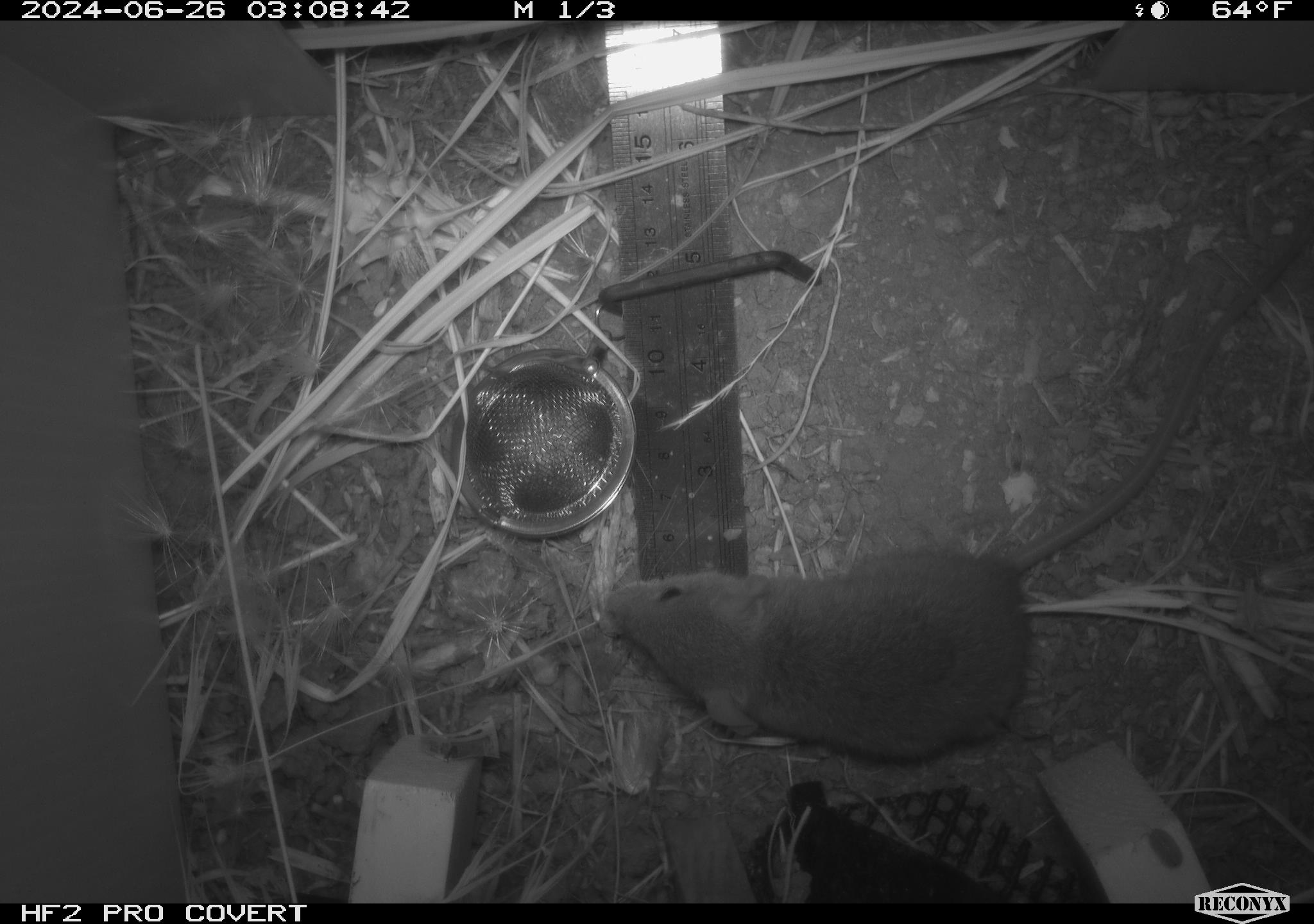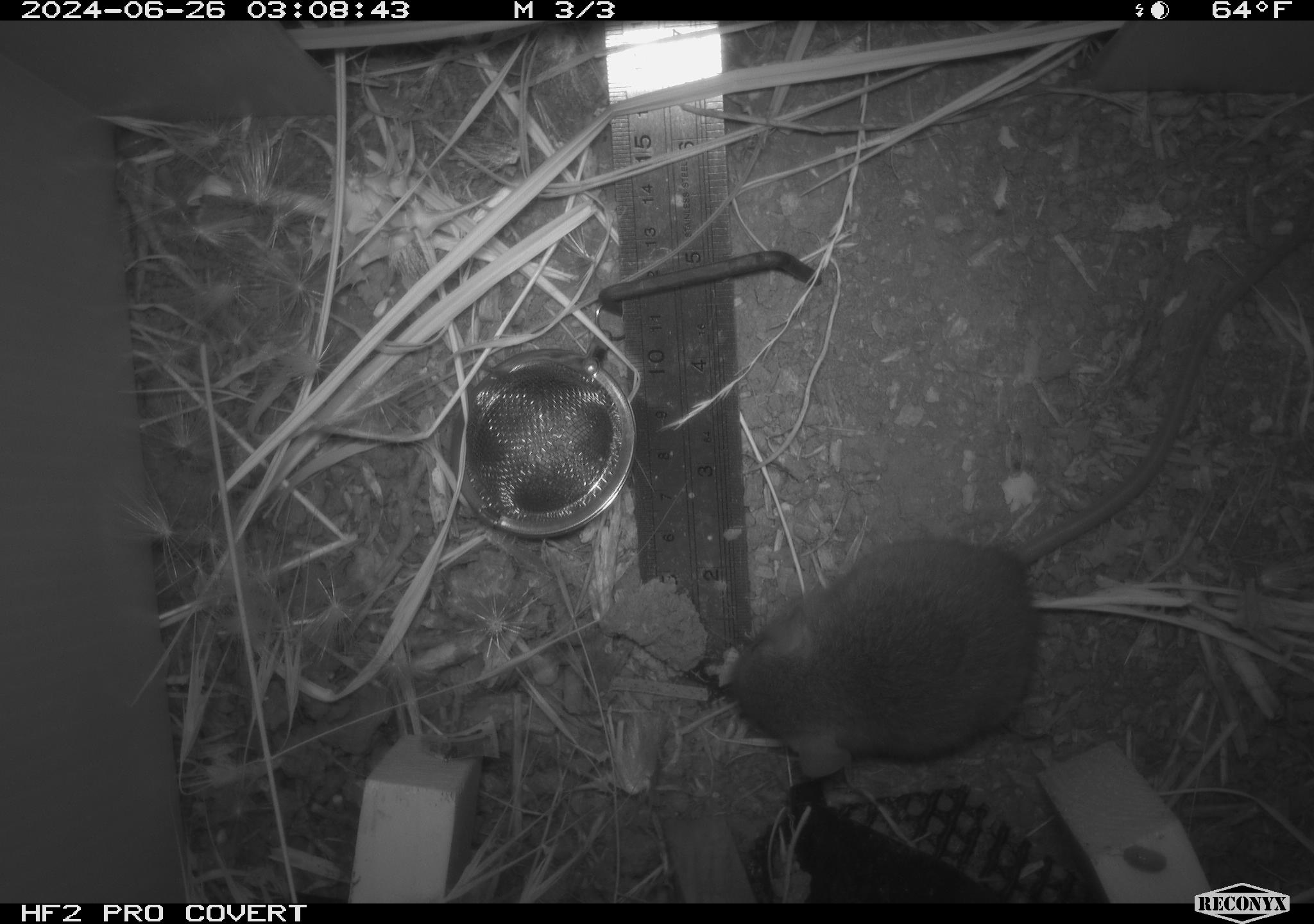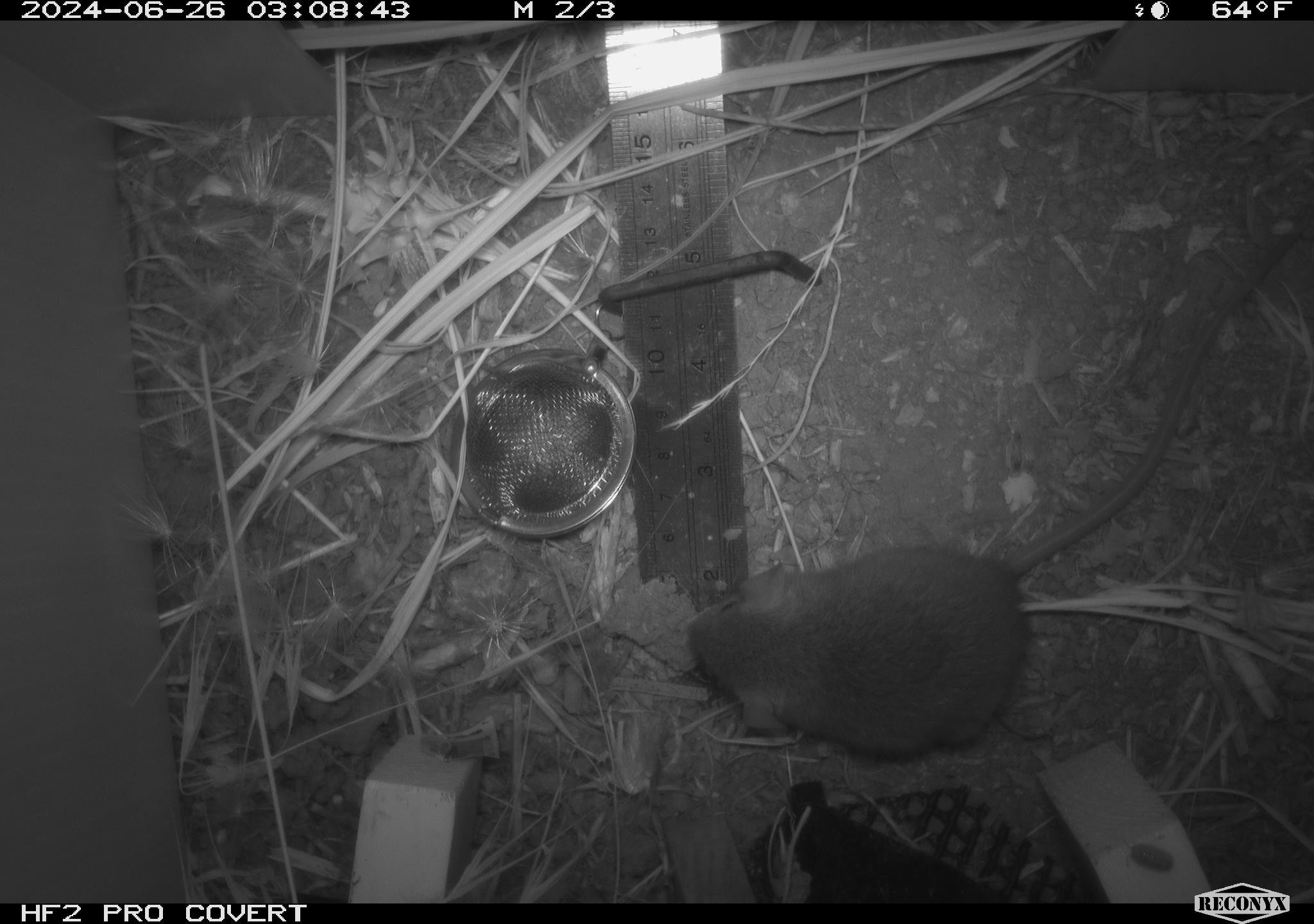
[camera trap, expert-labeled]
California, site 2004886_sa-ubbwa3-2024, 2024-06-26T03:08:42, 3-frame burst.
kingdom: Animalia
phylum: Chordata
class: Mammalia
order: Rodentia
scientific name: Rodentia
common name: mouse species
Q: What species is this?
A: Mouse species (Rodentia).